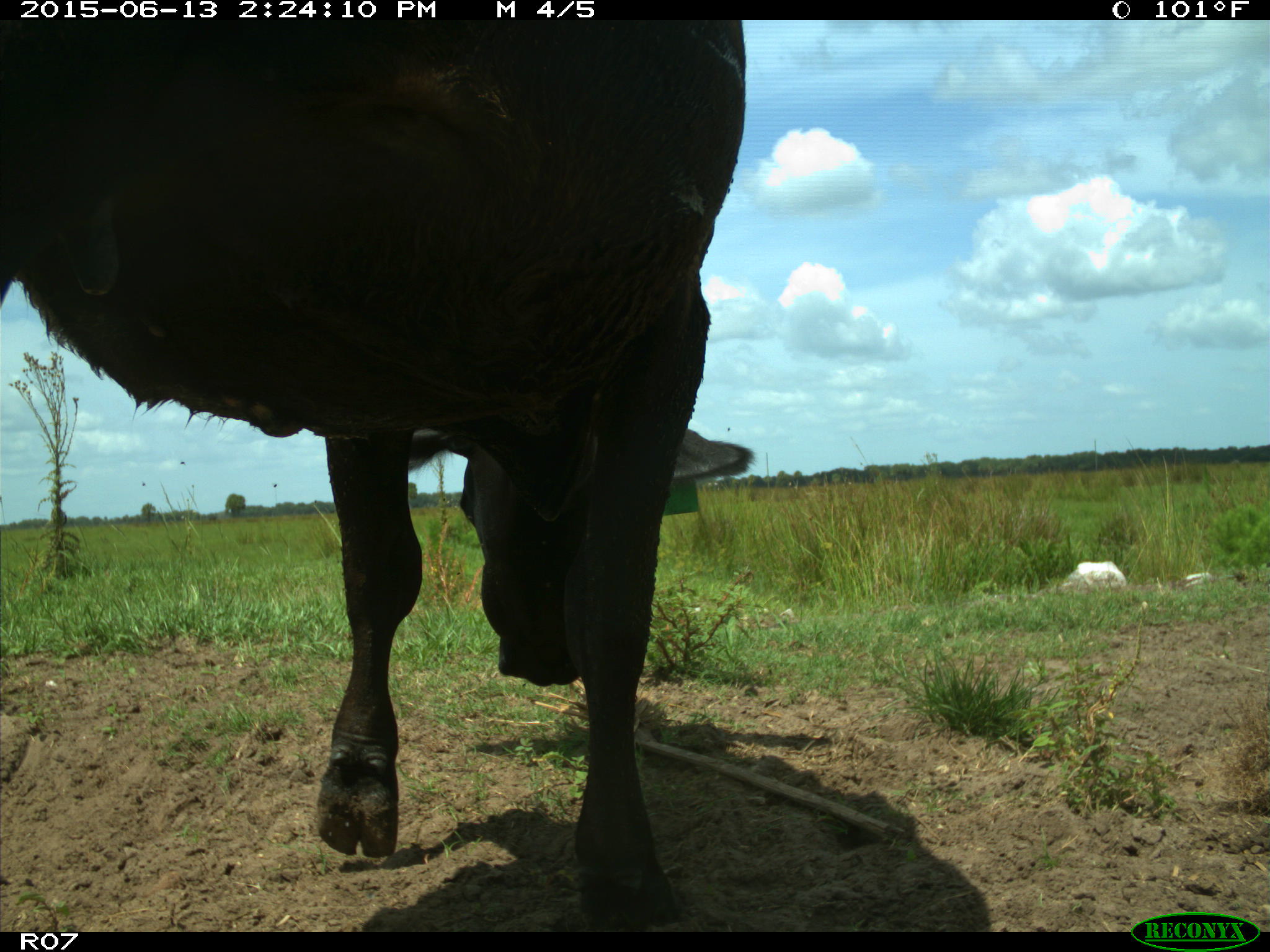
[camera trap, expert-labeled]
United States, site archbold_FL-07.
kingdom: Animalia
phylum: Chordata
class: Mammalia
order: Artiodactyla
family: Bovidae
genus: Bos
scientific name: Bos taurus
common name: domestic cow